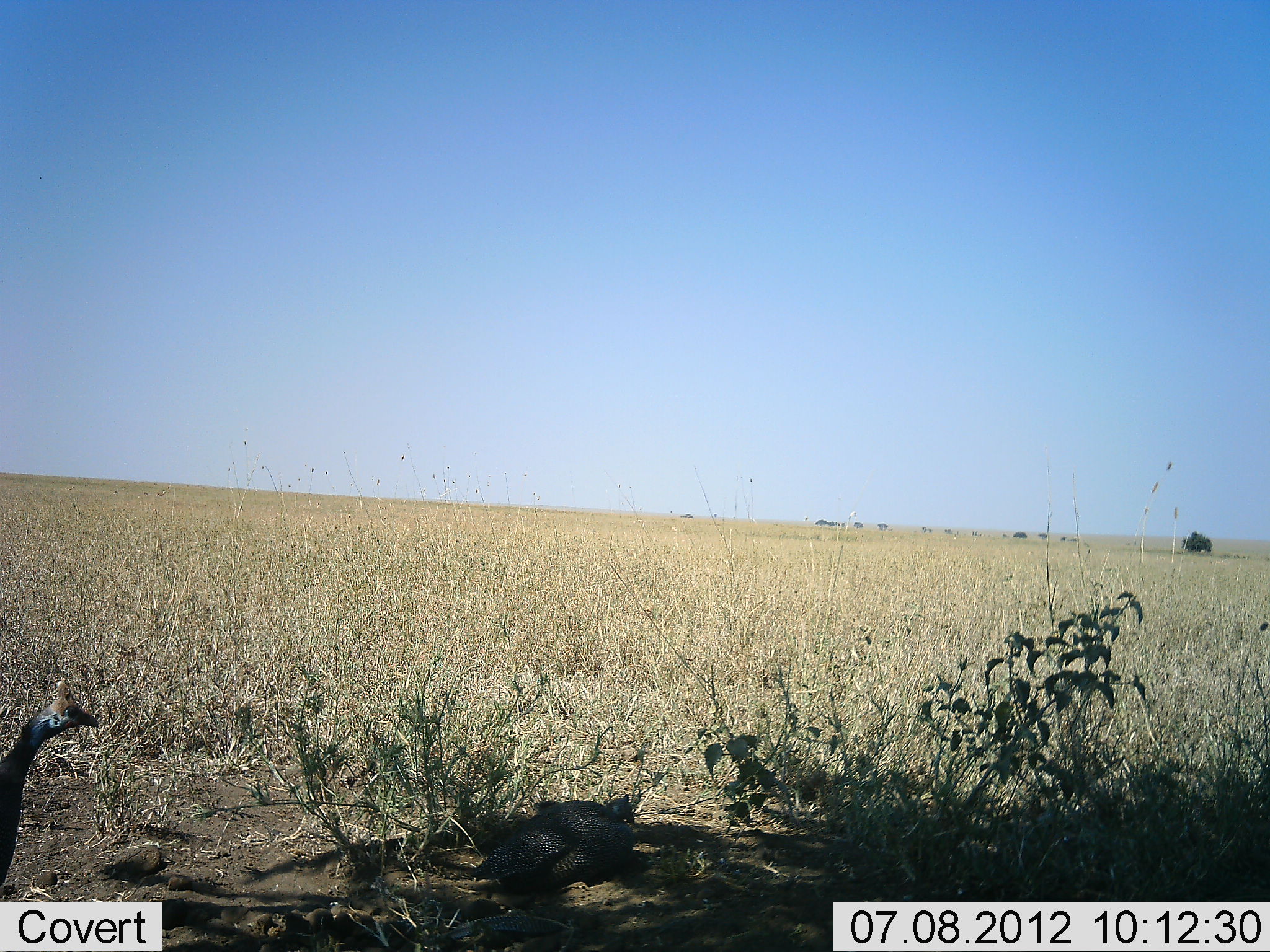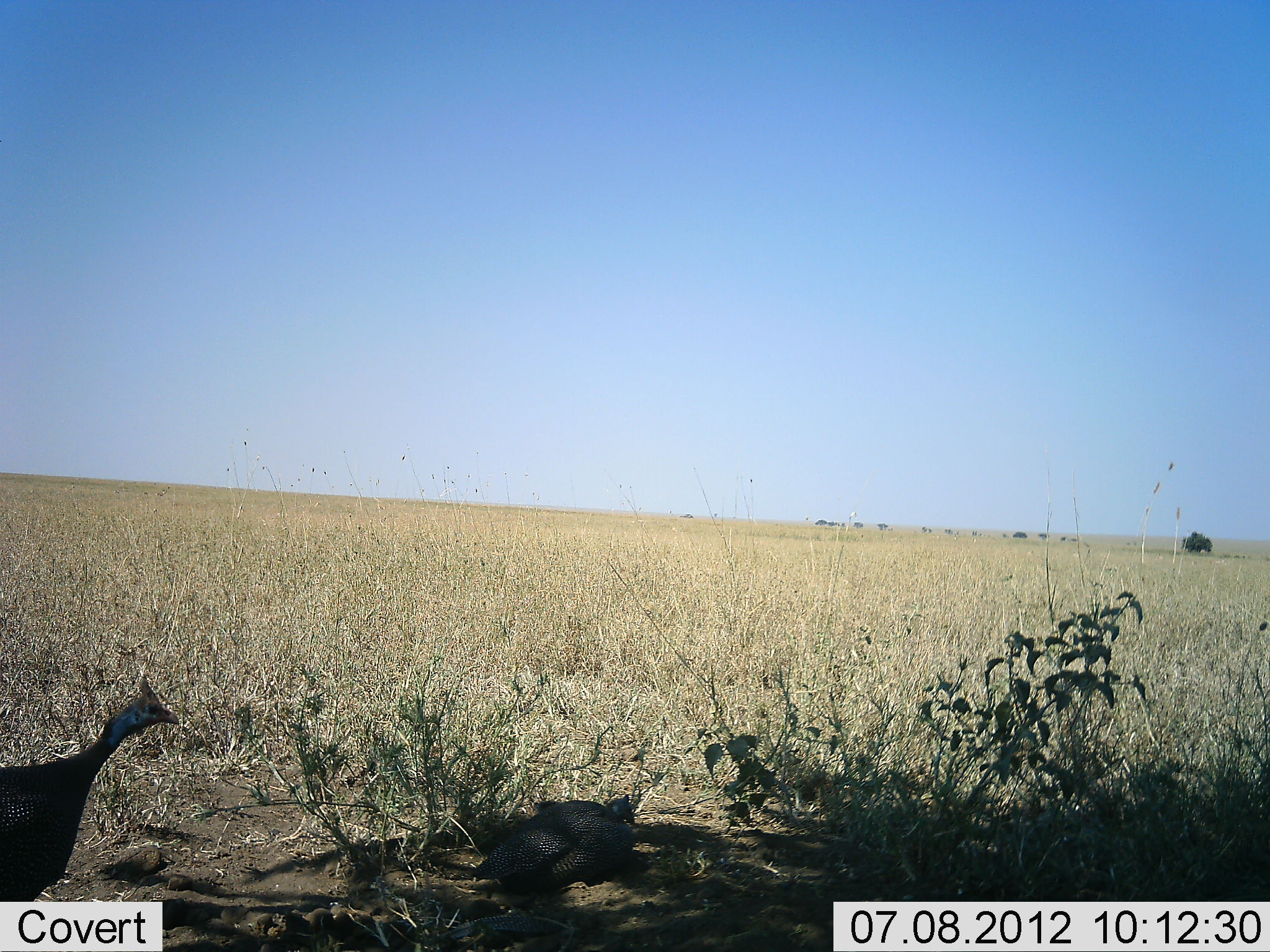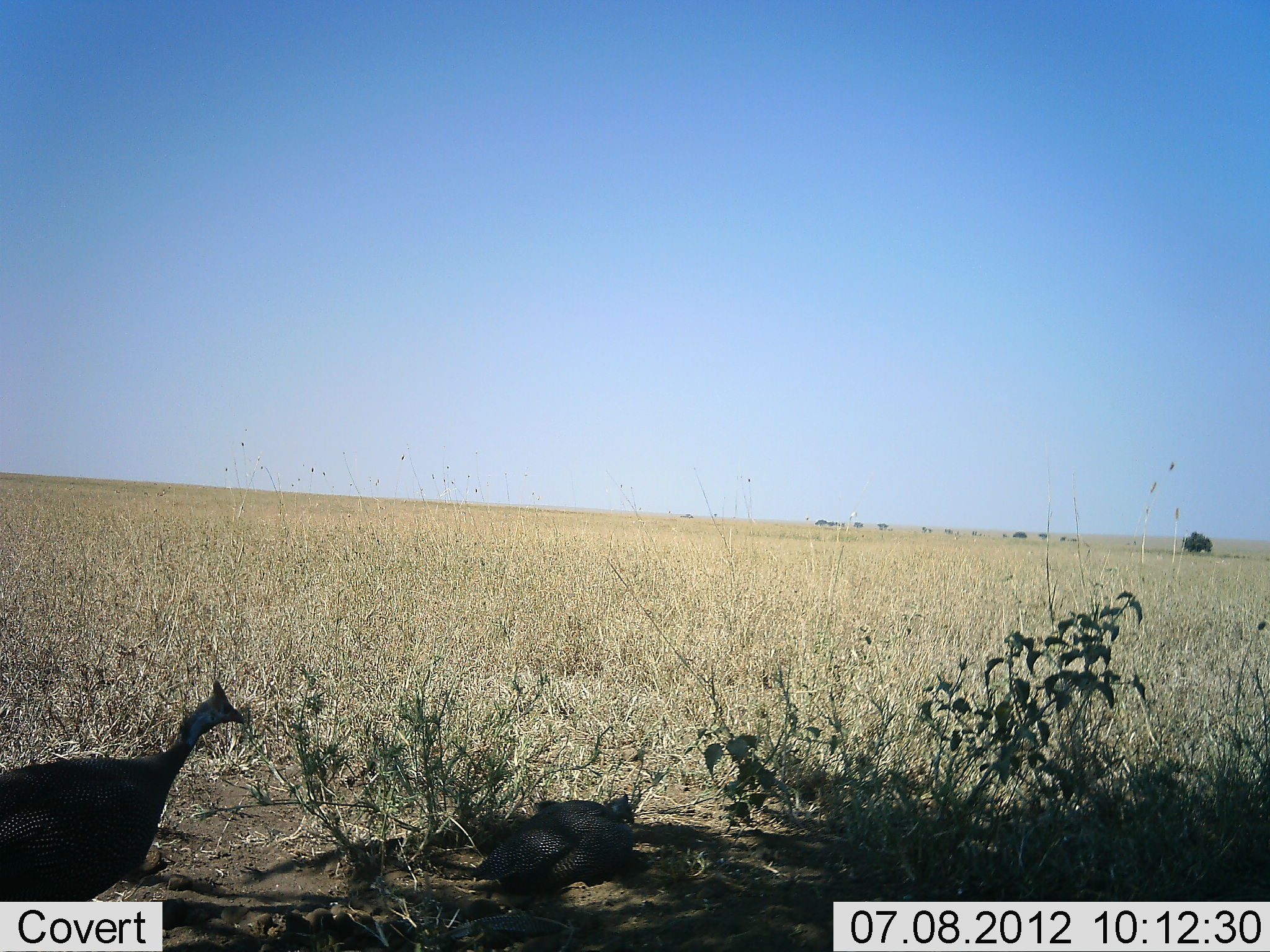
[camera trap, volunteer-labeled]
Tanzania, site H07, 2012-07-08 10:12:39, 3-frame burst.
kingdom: Animalia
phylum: Chordata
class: Aves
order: Galliformes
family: Numididae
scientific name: Numididae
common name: guinea fowl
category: guineafowl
Guineafowl (guinea fowl) (Numididae), count 2. Behavior (volunteer vote fractions): standing 30%, resting 60%, moving 80%, interacting 0%. Young present (vote fraction): 0%. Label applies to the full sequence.